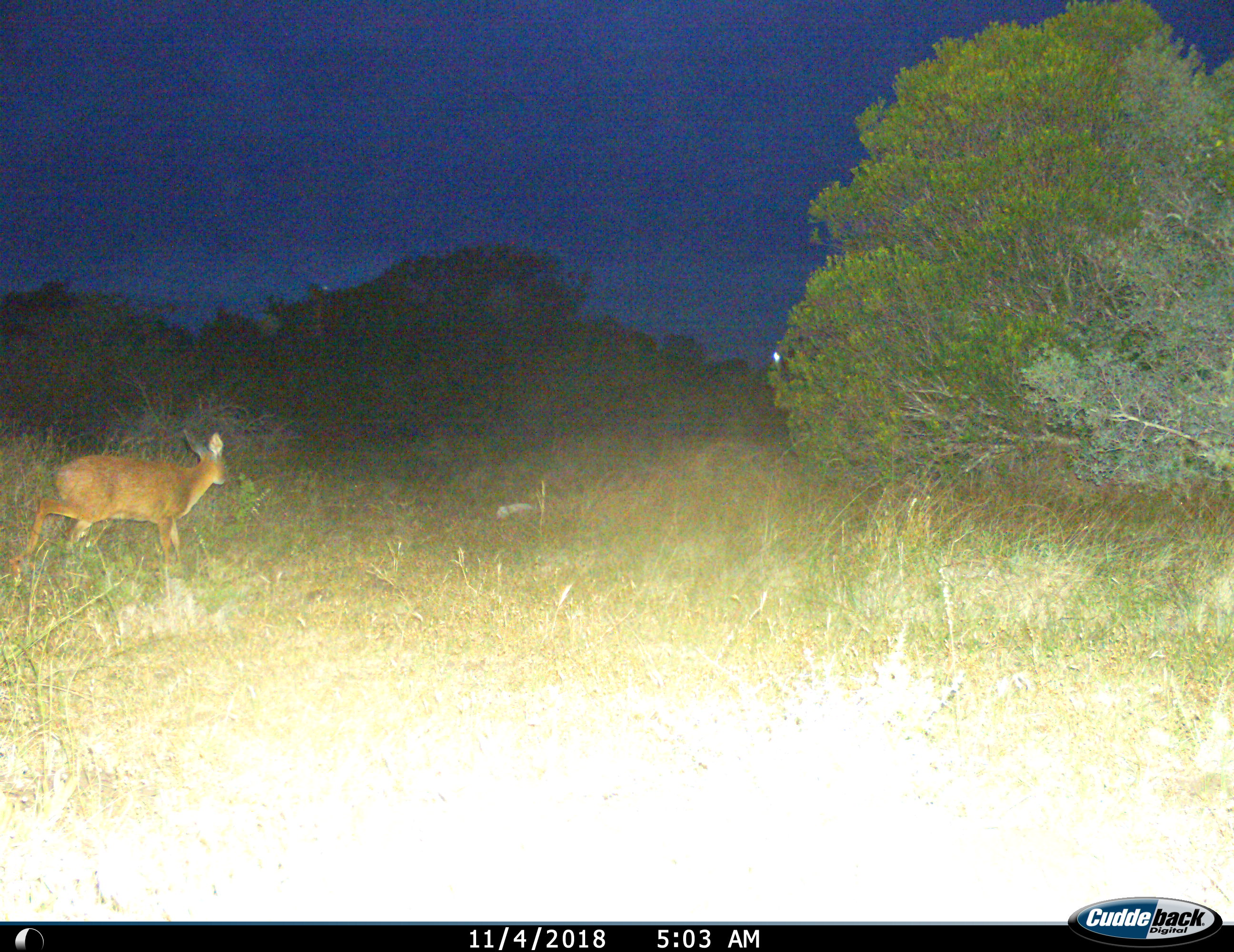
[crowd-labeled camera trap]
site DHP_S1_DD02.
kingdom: Animalia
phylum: Chordata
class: Mammalia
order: Artiodactyla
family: Bovidae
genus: Raphicerus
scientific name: Raphicerus melanotis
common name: grysbok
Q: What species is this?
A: Grysbok (Raphicerus melanotis).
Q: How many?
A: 1.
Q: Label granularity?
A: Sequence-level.